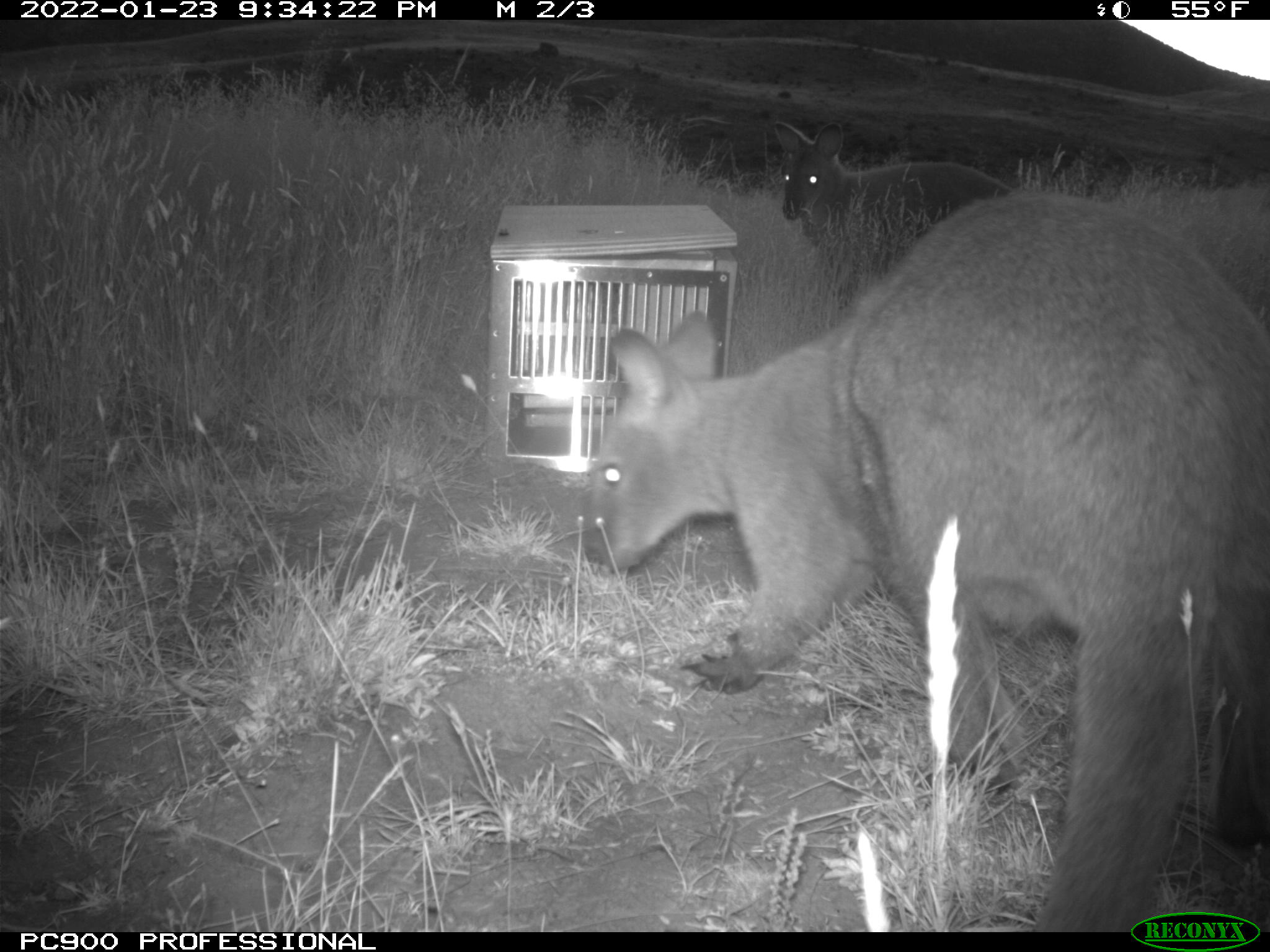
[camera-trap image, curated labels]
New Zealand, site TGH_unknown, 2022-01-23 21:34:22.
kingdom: Animalia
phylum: Chordata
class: Mammalia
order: Diprotodontia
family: Macropodidae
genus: Notamacropus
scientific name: Notamacropus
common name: wallaby